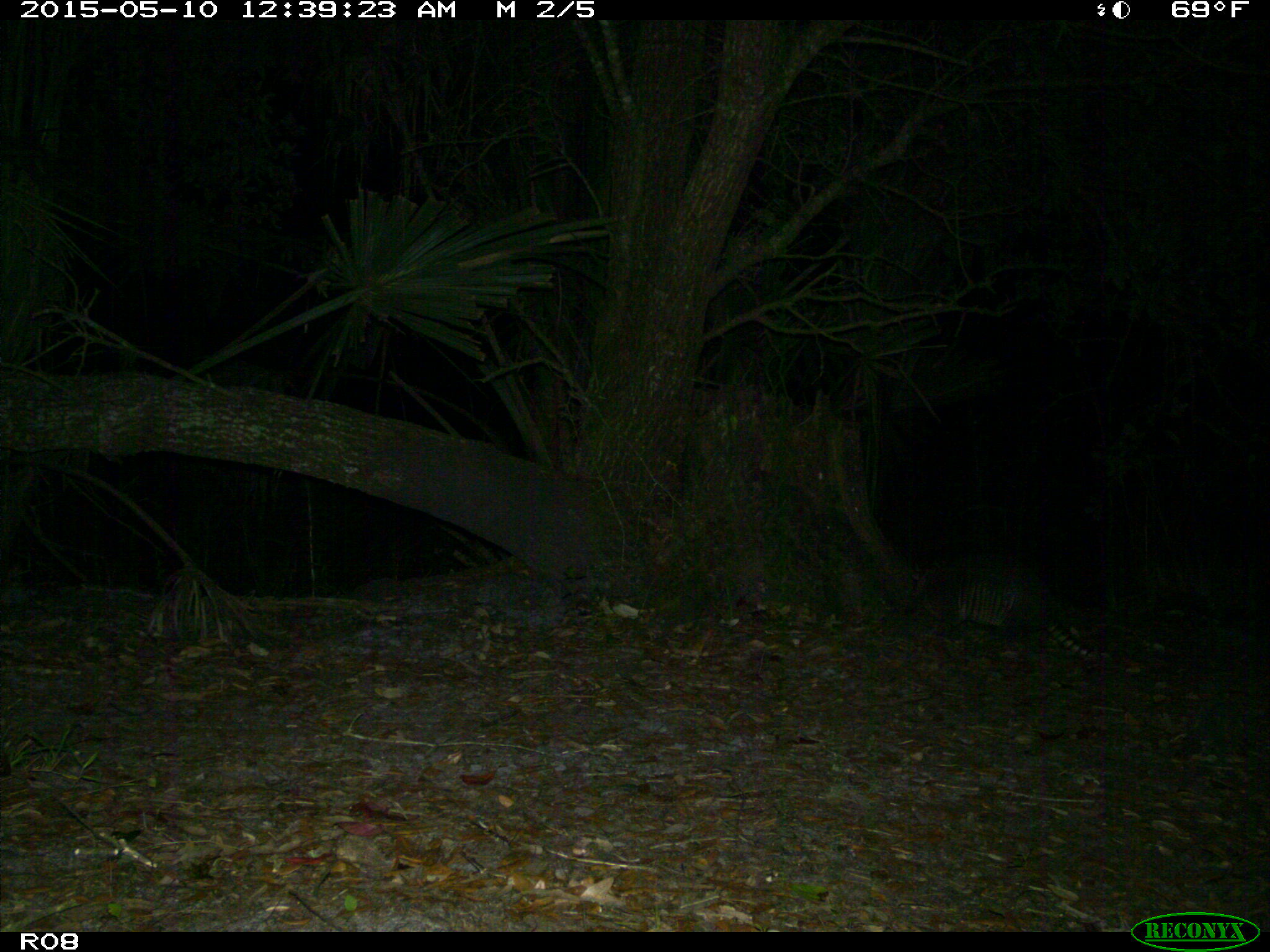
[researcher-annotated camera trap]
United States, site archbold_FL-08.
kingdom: Animalia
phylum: Chordata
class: Mammalia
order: Cingulata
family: Dasypodidae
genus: Dasypus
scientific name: Dasypus novemcinctus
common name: nine-banded armadillo